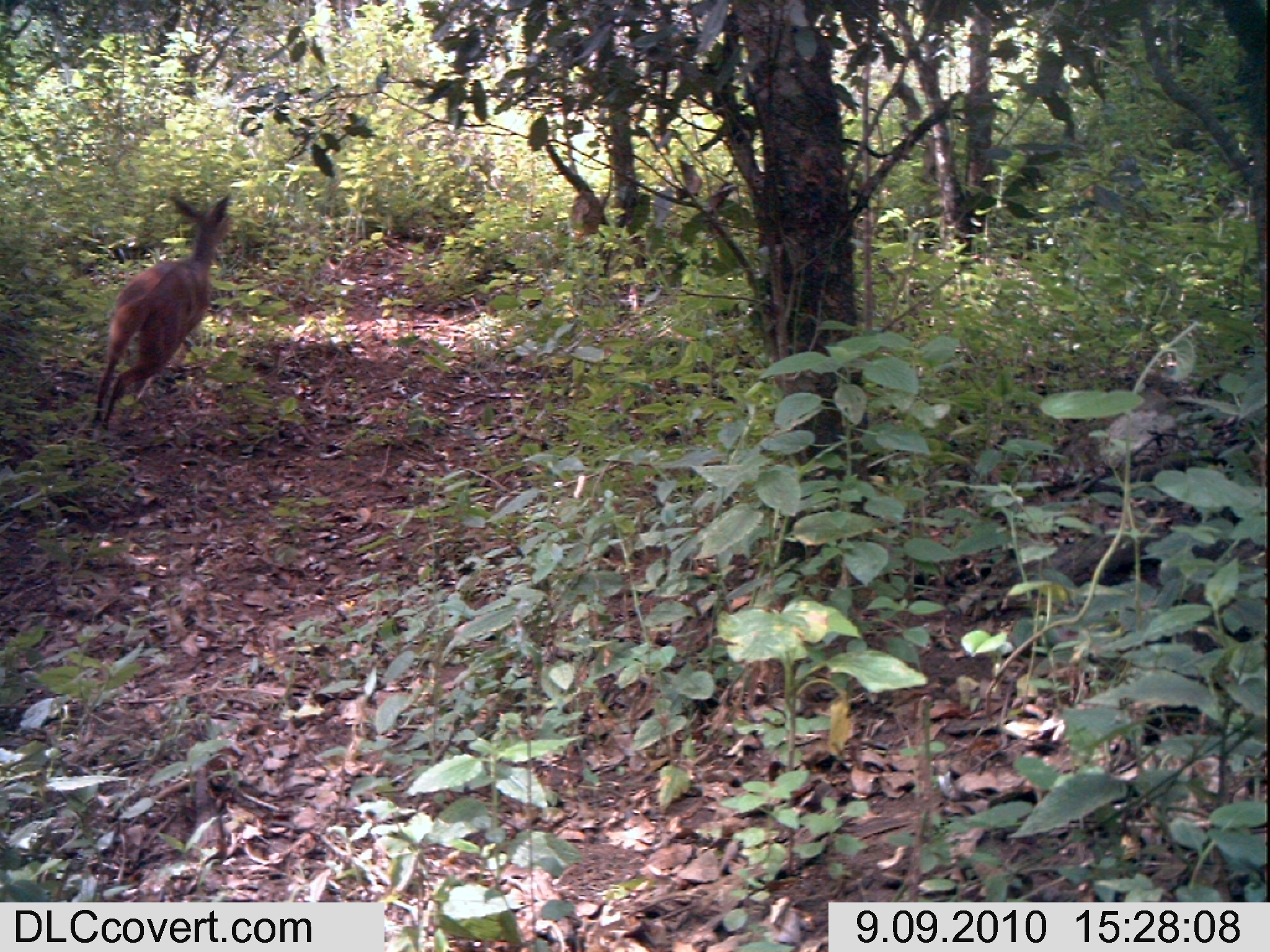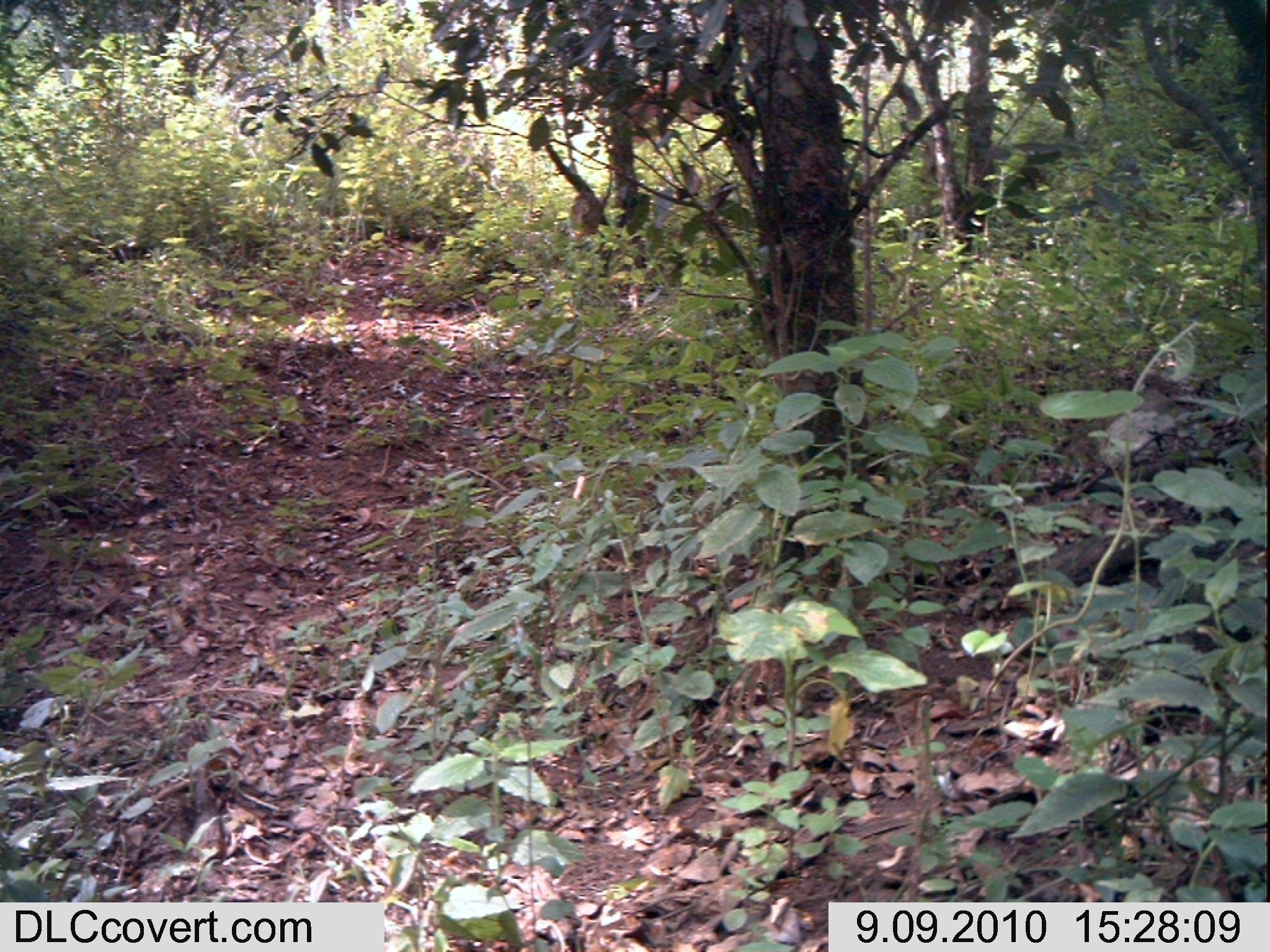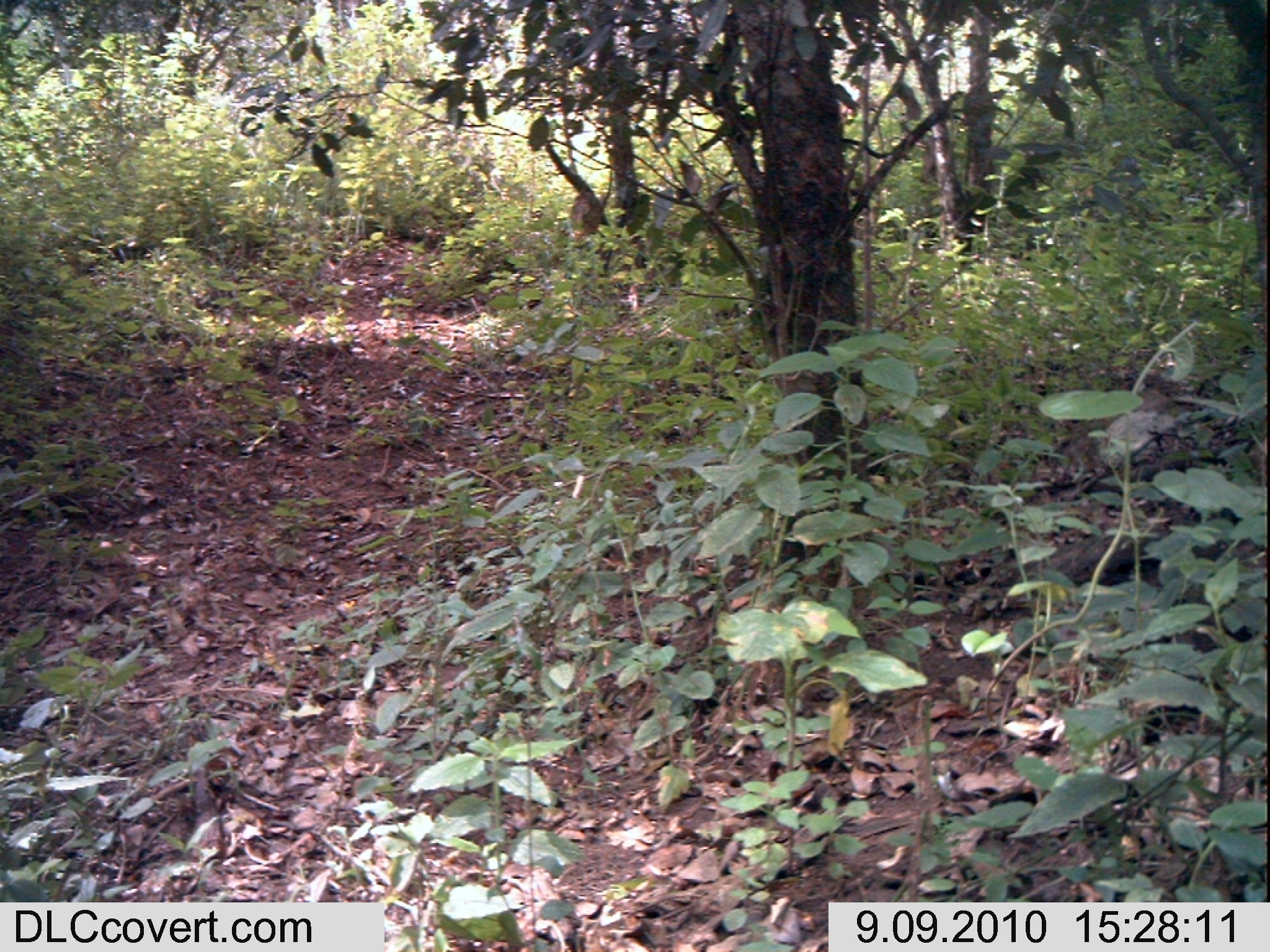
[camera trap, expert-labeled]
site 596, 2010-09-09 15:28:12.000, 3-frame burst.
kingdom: Animalia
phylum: Chordata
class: Mammalia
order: Artiodactyla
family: Bovidae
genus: Tragelaphus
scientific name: Tragelaphus scriptus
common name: bushbuck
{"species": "Tragelaphus scriptus (bushbuck)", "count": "1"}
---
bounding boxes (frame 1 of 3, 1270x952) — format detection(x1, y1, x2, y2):
tragelaphus scriptus: detection(90, 189, 236, 434)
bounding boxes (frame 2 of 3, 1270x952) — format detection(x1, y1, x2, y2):
tragelaphus scriptus: detection(604, 62, 736, 146)